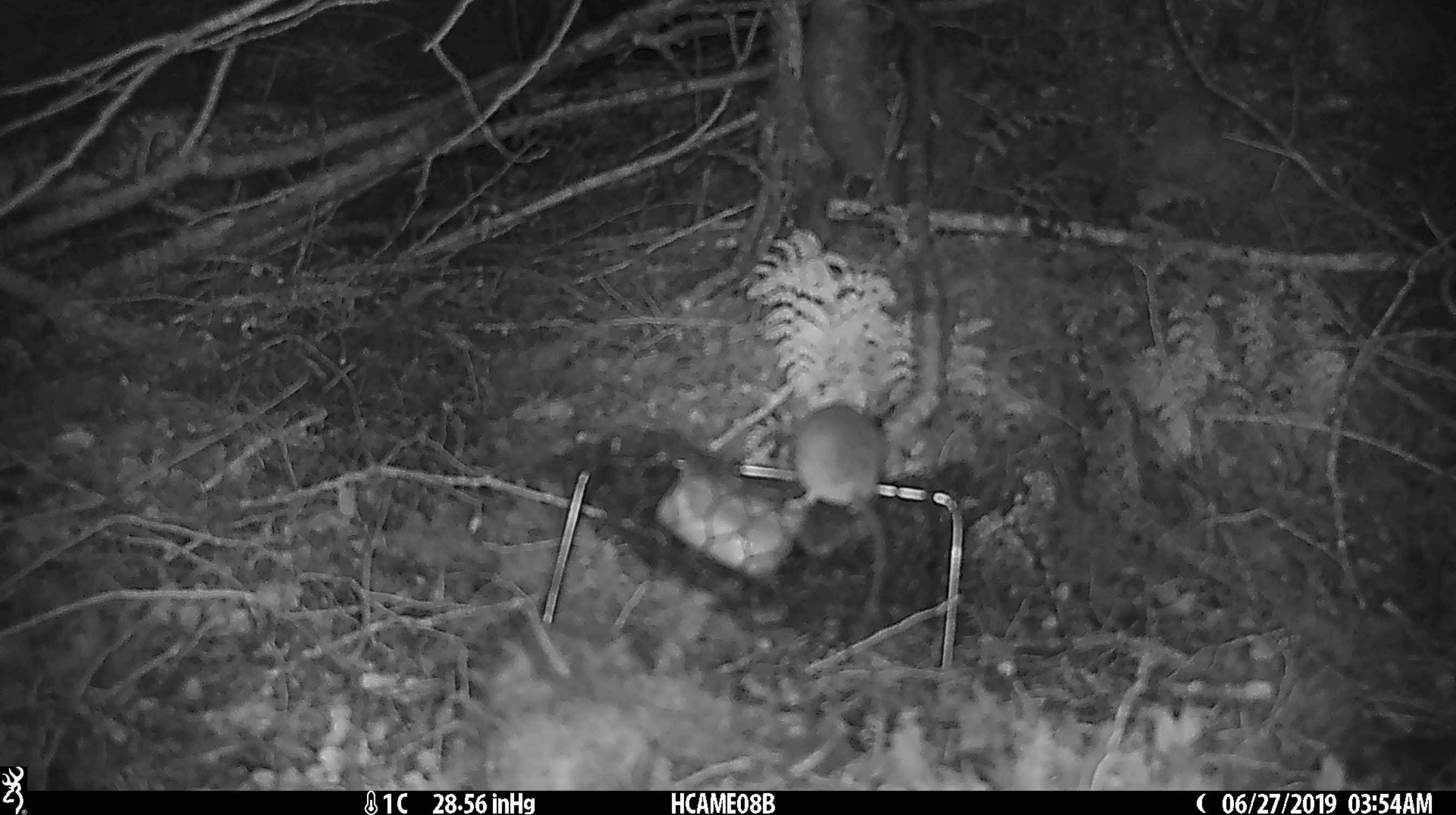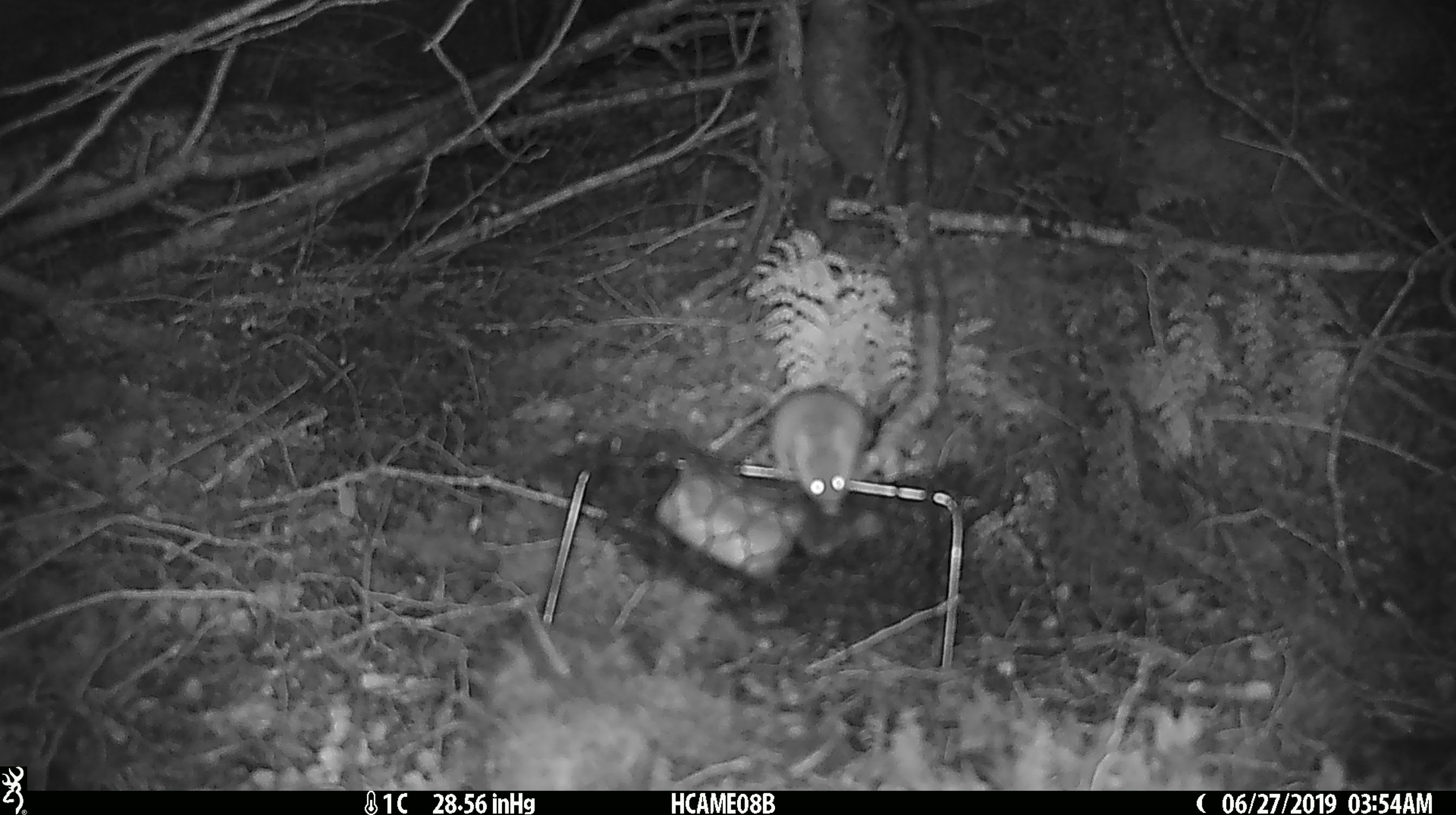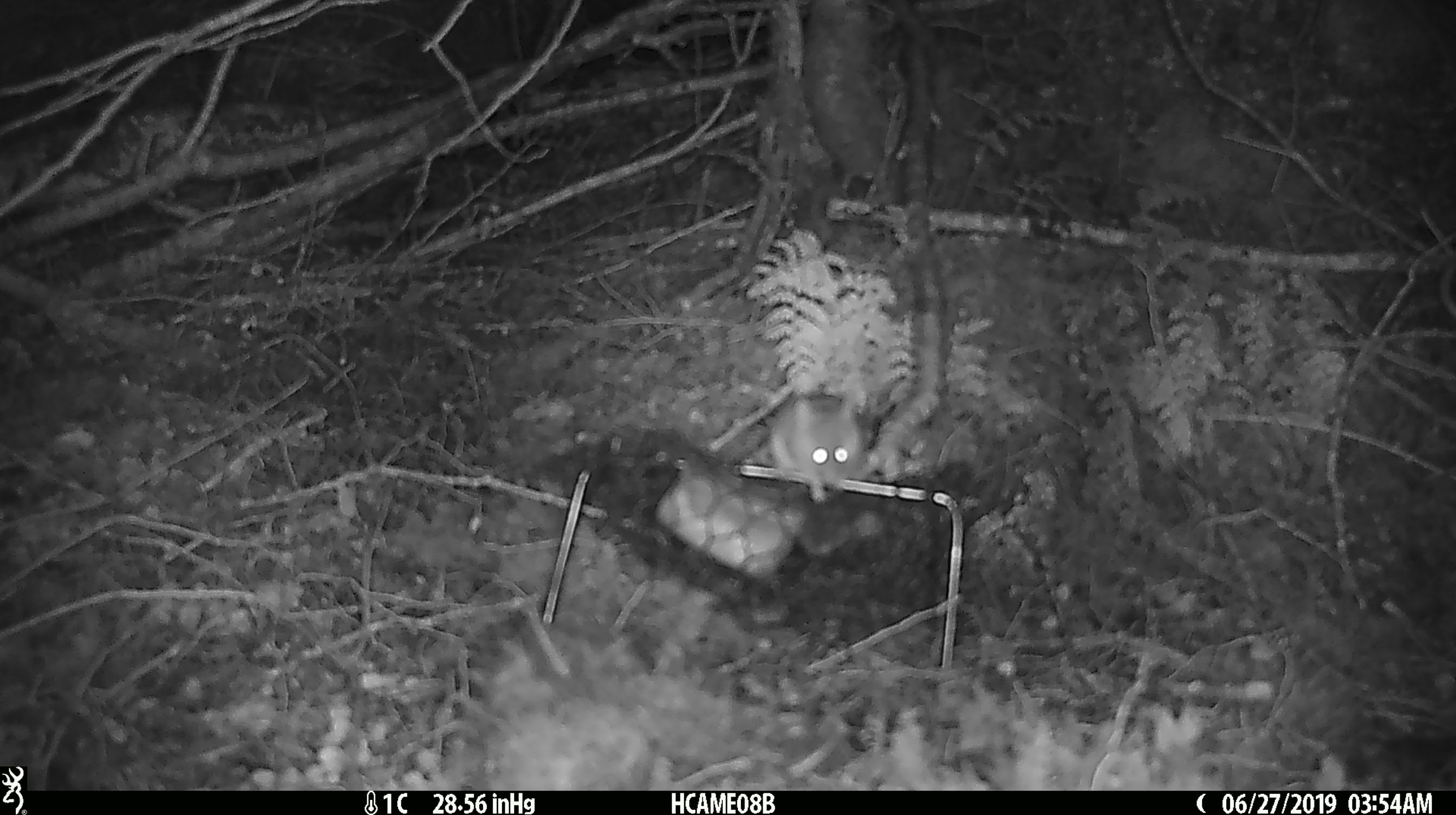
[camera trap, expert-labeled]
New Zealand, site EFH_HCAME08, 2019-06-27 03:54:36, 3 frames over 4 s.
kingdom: Animalia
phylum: Chordata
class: Mammalia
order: Rodentia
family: Muridae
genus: Mus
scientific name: Mus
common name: mouse